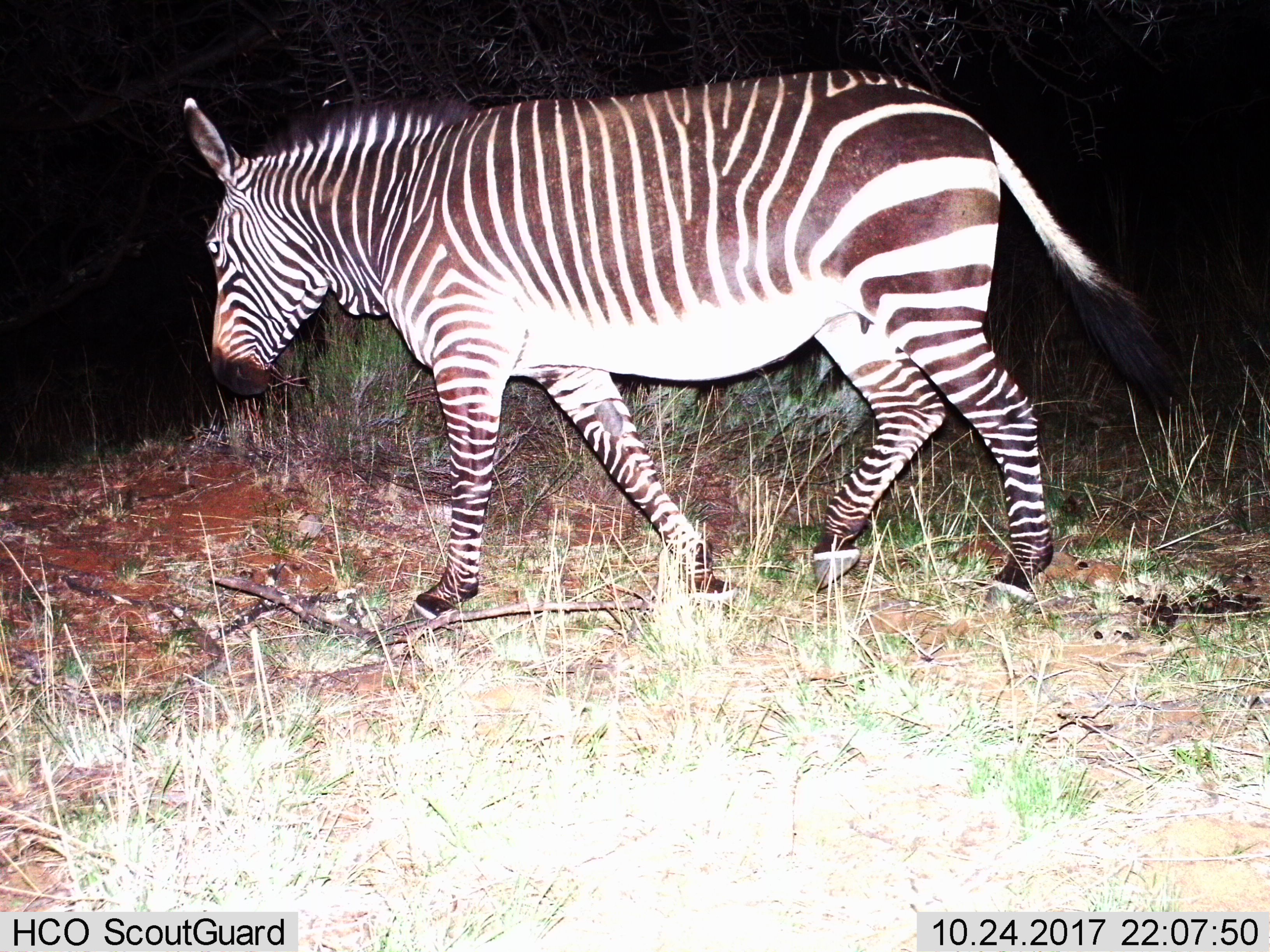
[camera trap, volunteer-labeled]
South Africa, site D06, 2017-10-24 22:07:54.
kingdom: Animalia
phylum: Chordata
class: Mammalia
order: Perissodactyla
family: Equidae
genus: Equus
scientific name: Equus zebra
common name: mountain zebra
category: zebramountain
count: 1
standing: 12%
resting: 0%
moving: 100%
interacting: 0%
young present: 0%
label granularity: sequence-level